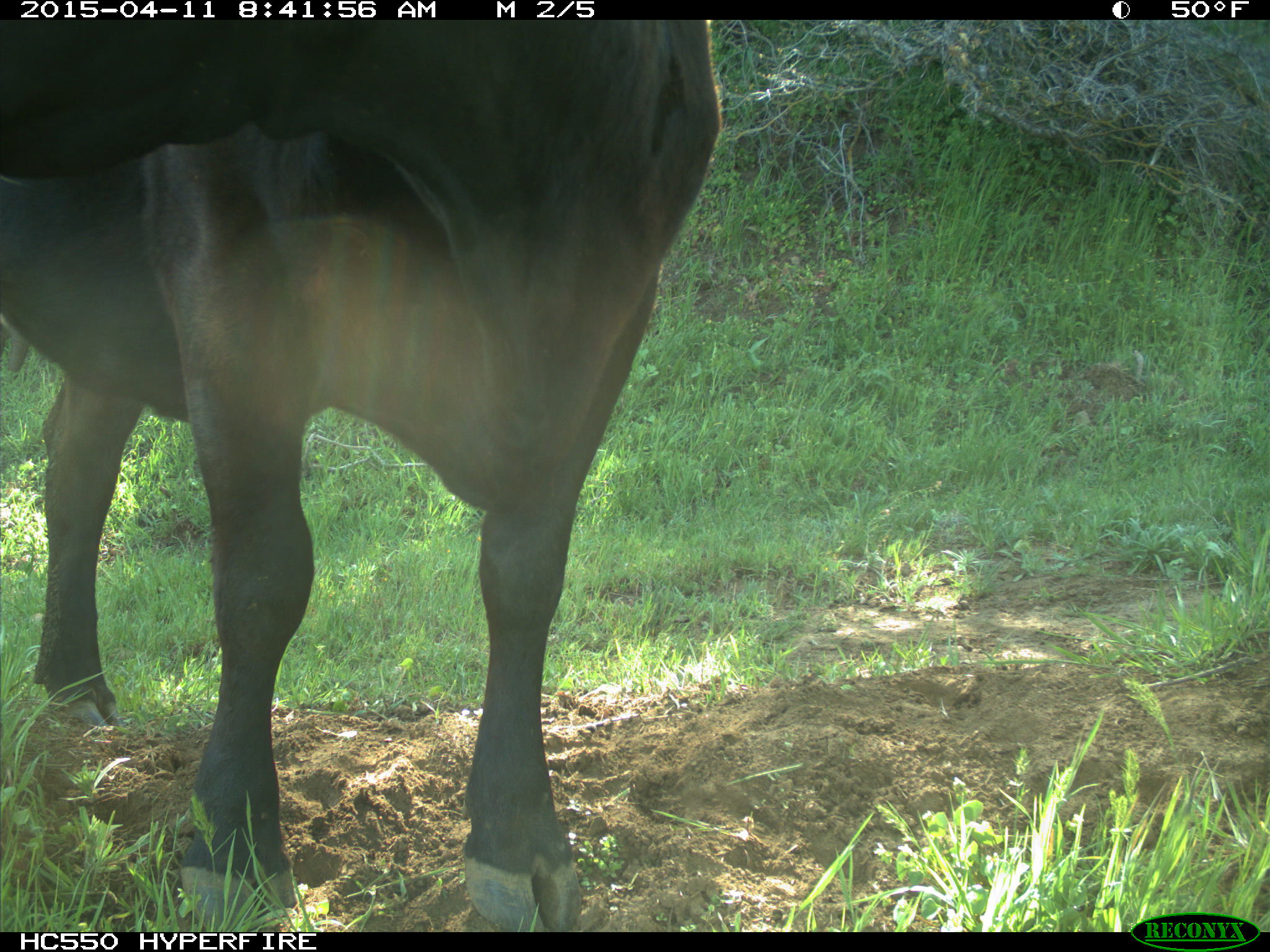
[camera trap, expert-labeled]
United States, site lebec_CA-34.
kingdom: Animalia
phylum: Chordata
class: Mammalia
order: Artiodactyla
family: Bovidae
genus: Bos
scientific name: Bos taurus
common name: domestic cow